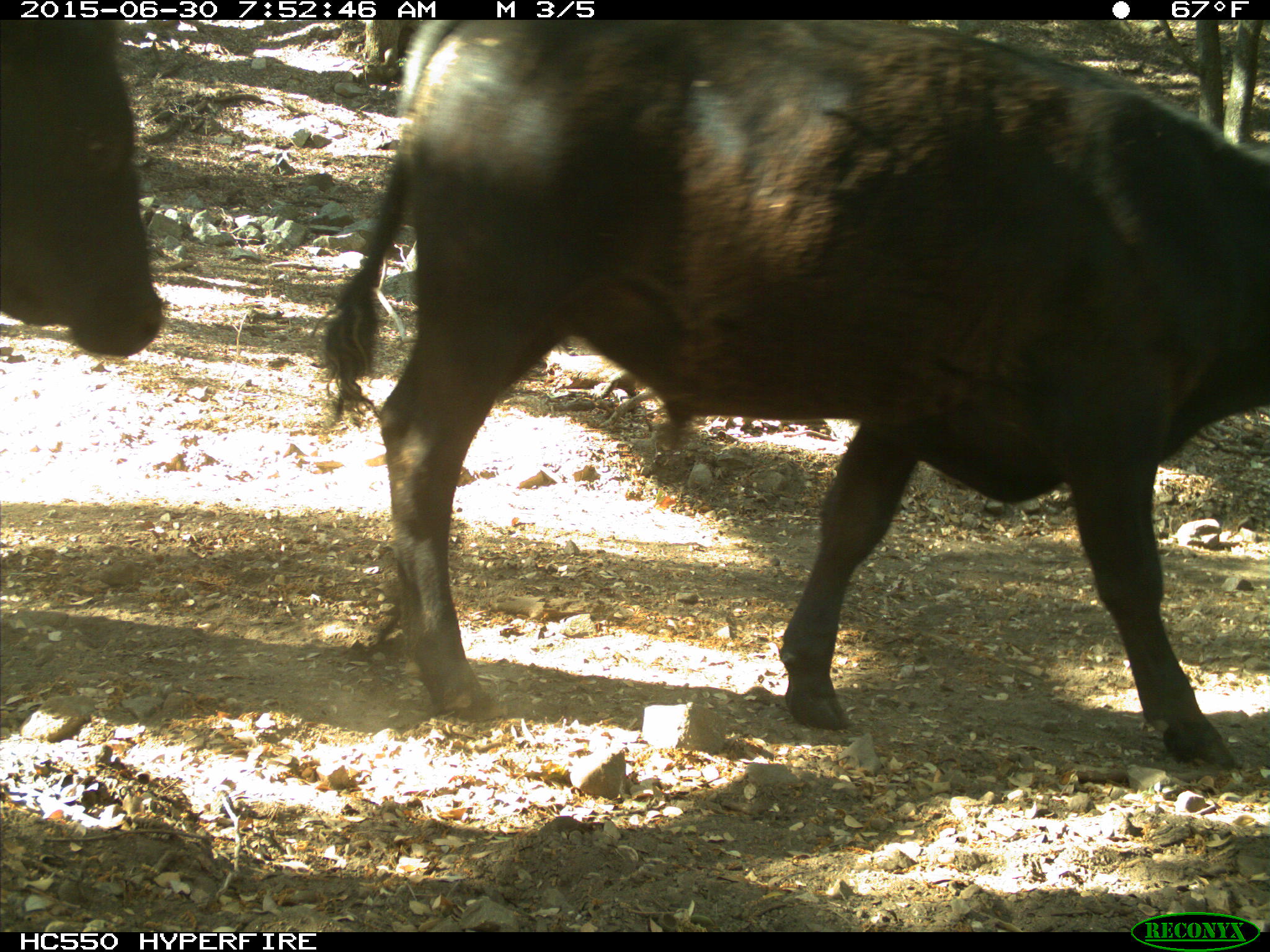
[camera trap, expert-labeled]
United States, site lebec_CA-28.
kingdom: Animalia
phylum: Chordata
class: Mammalia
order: Artiodactyla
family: Bovidae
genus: Bos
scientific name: Bos taurus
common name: domestic cow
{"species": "Bos taurus (domestic cow)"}